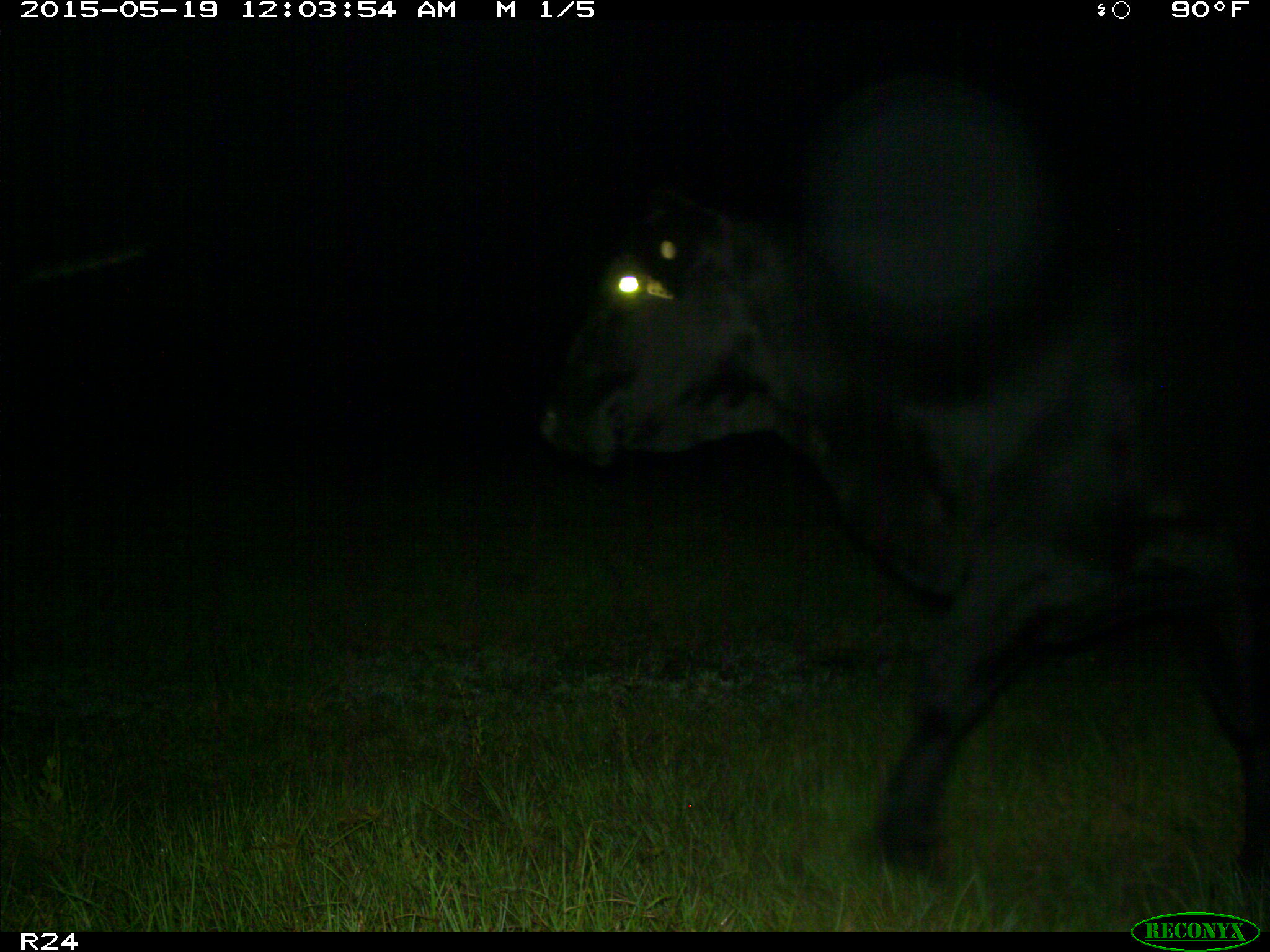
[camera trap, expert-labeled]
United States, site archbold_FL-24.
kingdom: Animalia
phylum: Chordata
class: Mammalia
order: Artiodactyla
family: Bovidae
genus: Bos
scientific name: Bos taurus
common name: domestic cow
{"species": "Bos taurus (domestic cow)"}